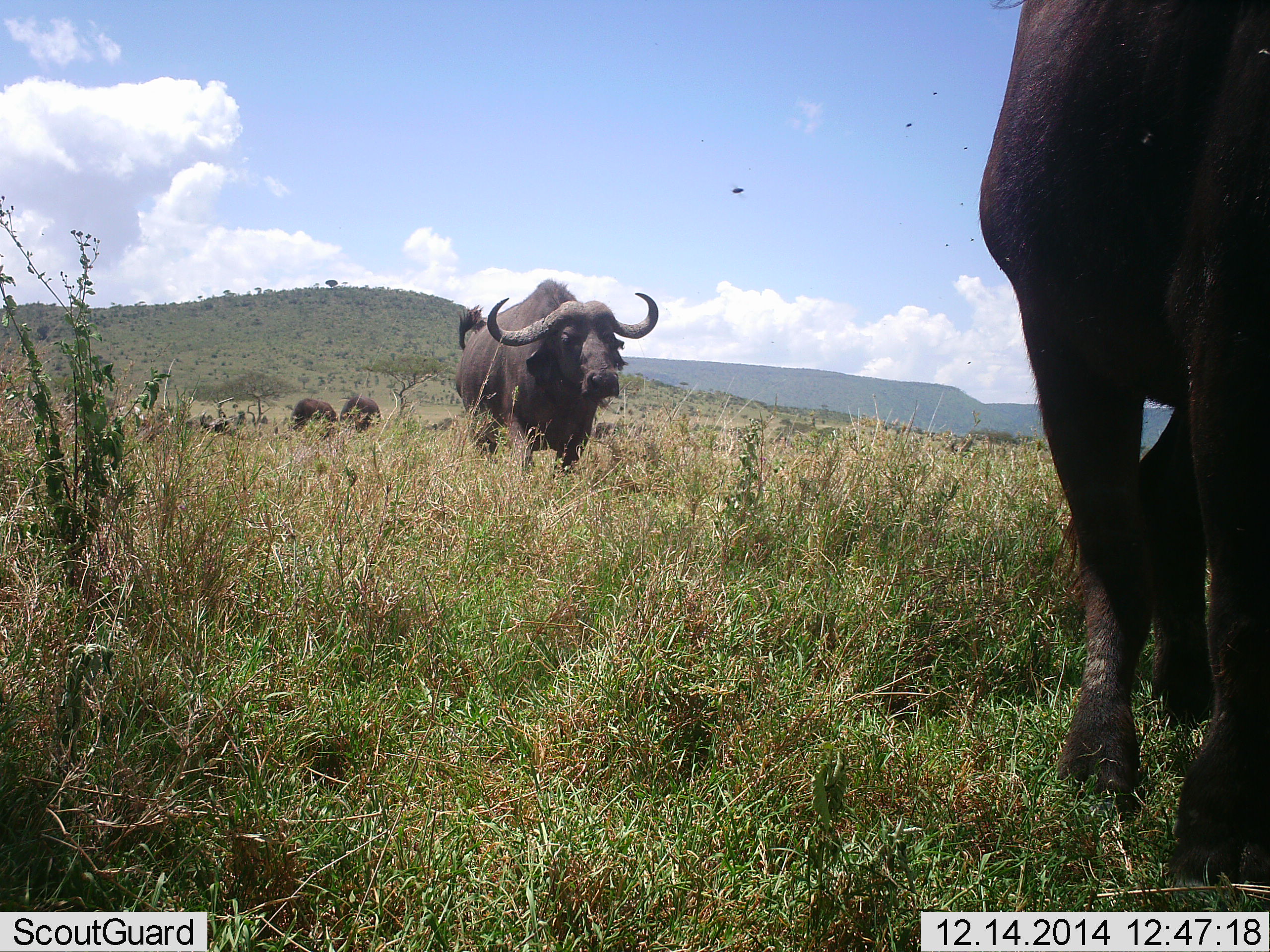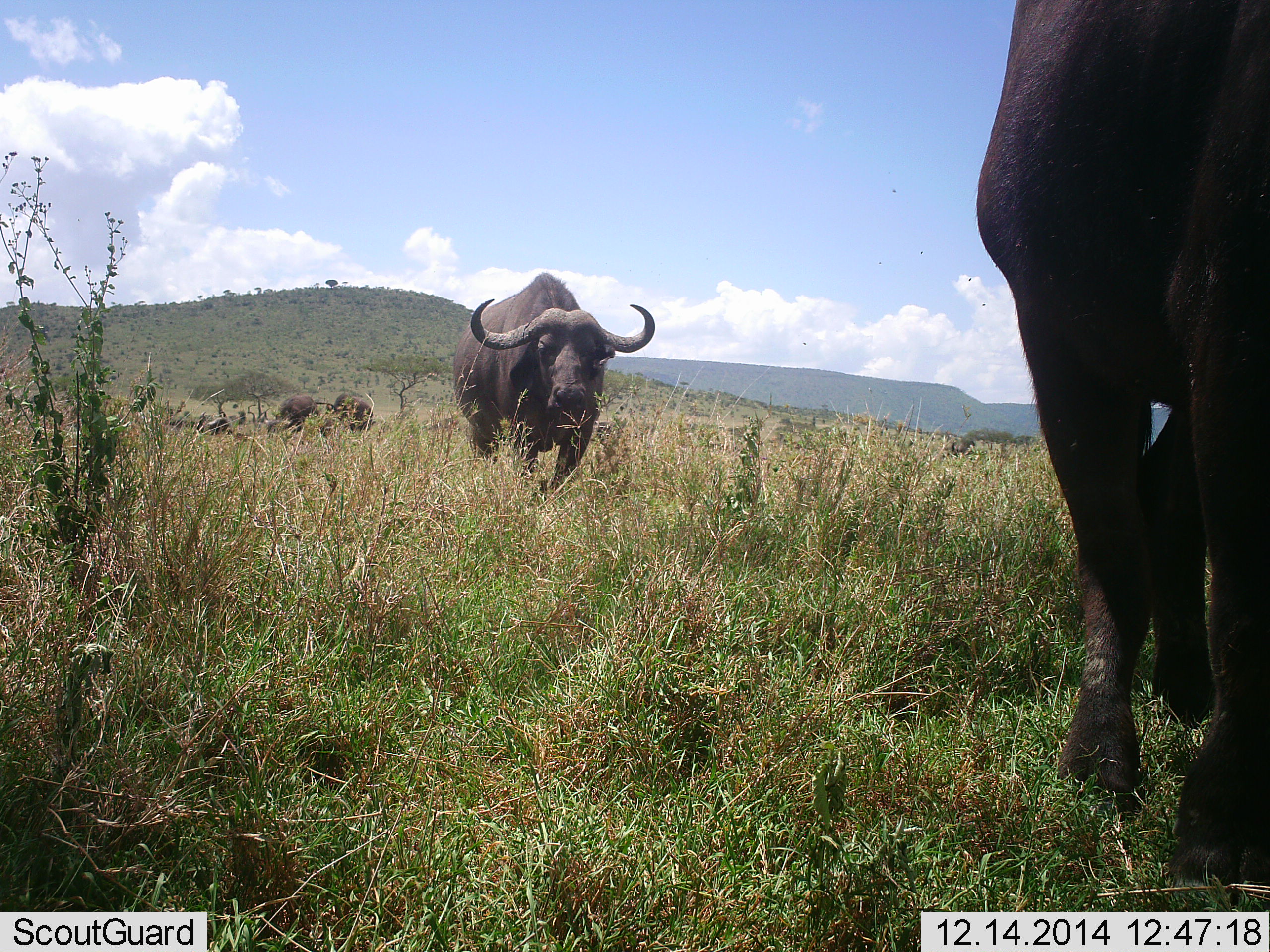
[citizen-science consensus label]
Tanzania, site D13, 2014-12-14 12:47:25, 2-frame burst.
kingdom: Animalia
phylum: Chordata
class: Mammalia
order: Artiodactyla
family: Bovidae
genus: Syncerus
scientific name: Syncerus caffer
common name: cape buffalo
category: buffalo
Buffalo (cape buffalo) (Syncerus caffer), count 4. Behavior (volunteer vote fractions): standing 38%, resting 0%, moving 92%, interacting 8%. Young present (vote fraction): 0%. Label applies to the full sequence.